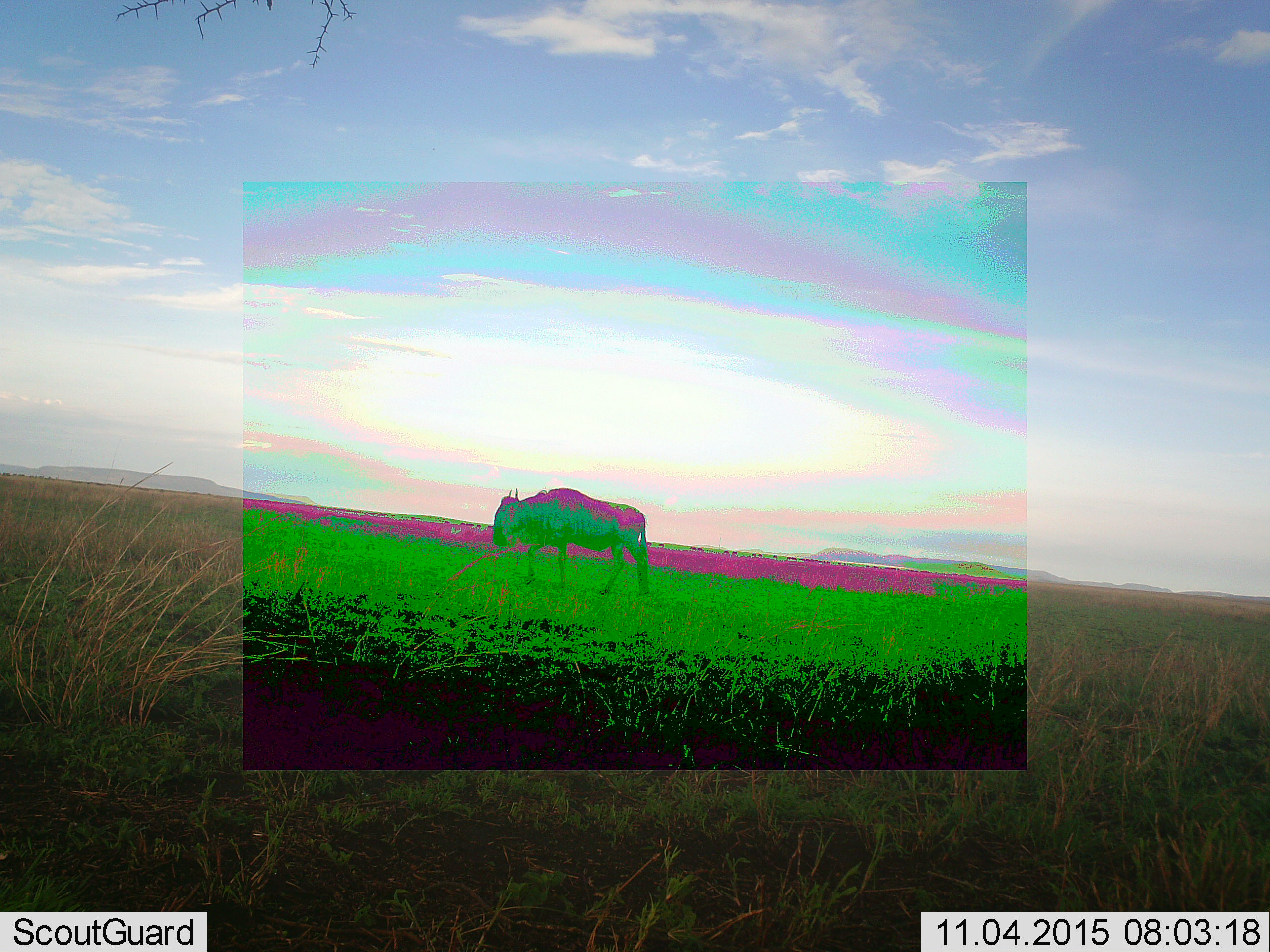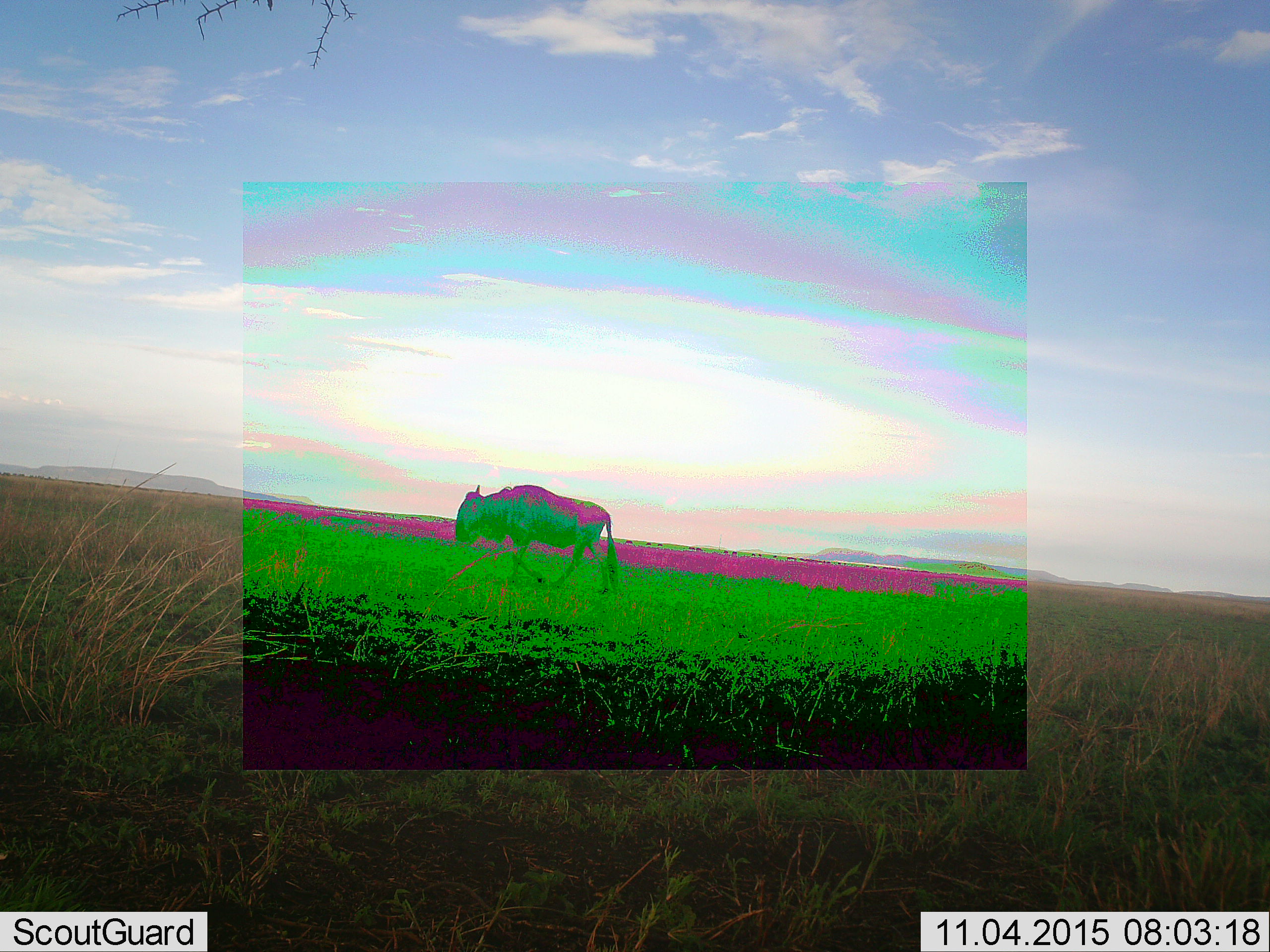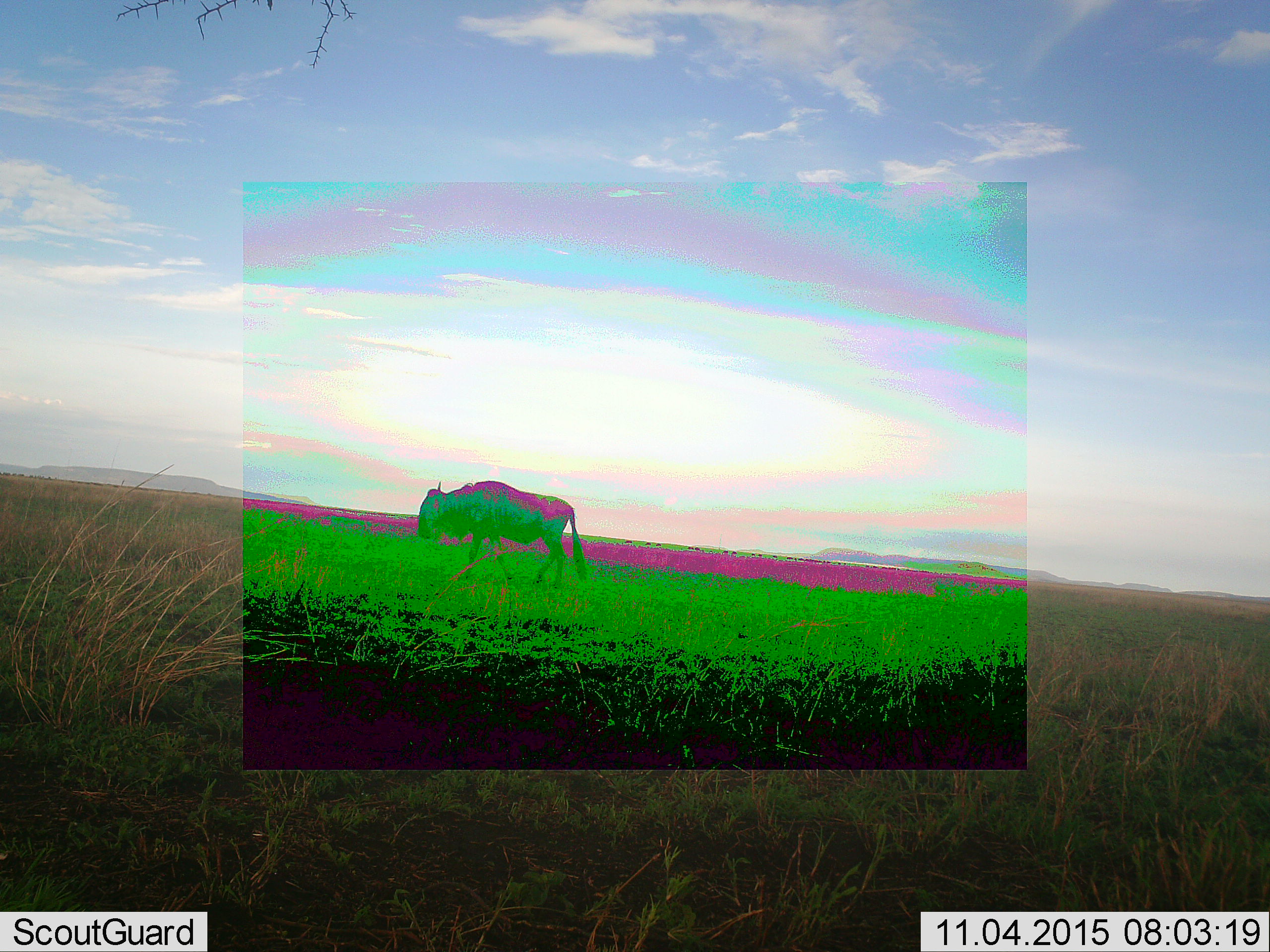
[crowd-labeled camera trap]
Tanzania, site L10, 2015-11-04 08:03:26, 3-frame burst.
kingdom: Animalia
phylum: Chordata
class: Mammalia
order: Artiodactyla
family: Bovidae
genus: Connochaetes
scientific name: Connochaetes taurinus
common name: blue wildebeest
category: wildebeest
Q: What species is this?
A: Wildebeest (blue wildebeest) (Connochaetes taurinus).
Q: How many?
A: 1.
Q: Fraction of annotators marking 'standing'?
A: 12%.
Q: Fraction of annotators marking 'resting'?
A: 0%.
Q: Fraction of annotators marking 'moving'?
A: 100%.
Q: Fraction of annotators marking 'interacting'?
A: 0%.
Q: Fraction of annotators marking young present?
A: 0%.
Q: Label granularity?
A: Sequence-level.